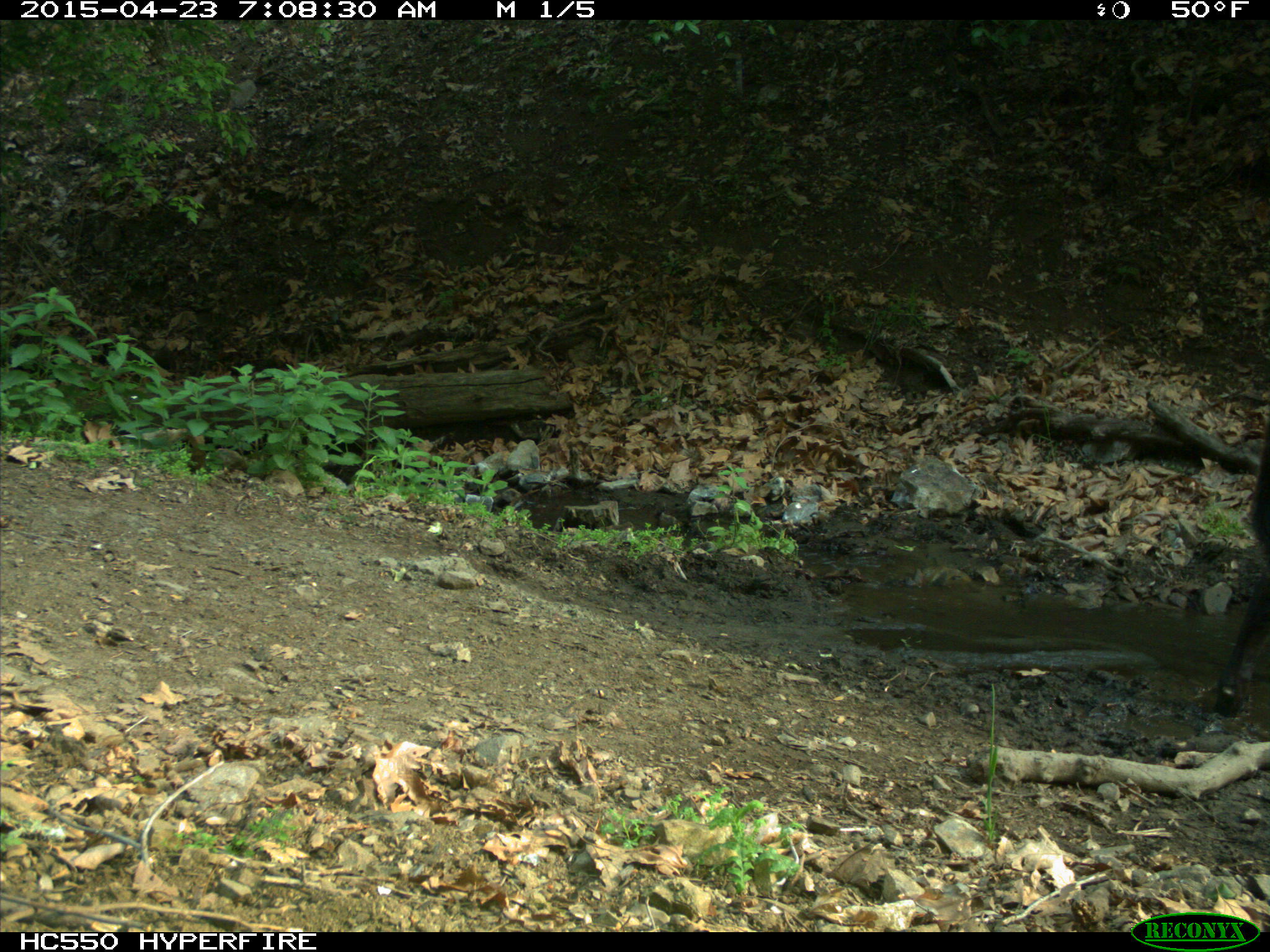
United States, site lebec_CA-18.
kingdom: Animalia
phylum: Chordata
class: Mammalia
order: Artiodactyla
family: Bovidae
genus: Bos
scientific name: Bos taurus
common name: domestic cow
Bos taurus (domestic cow).